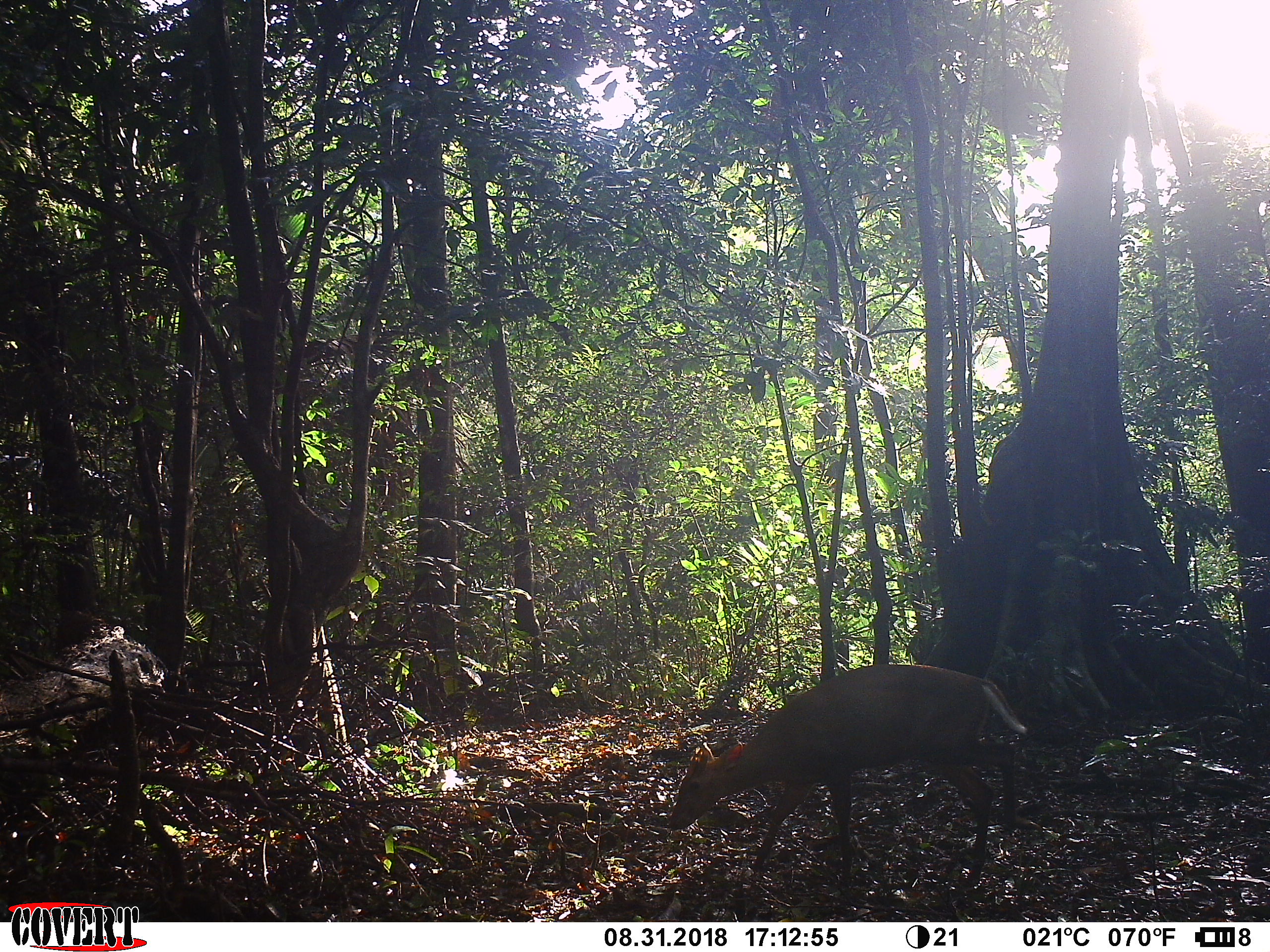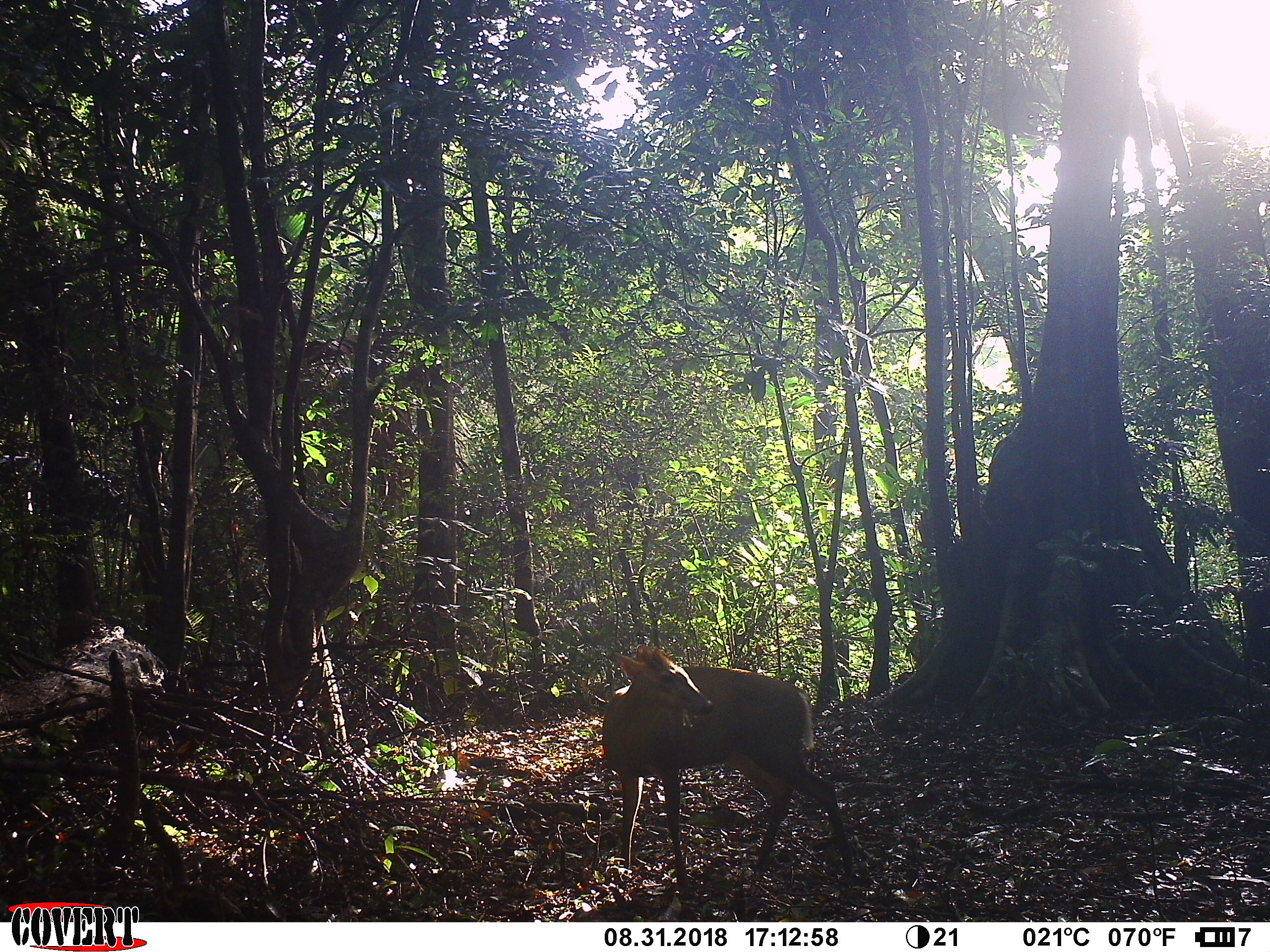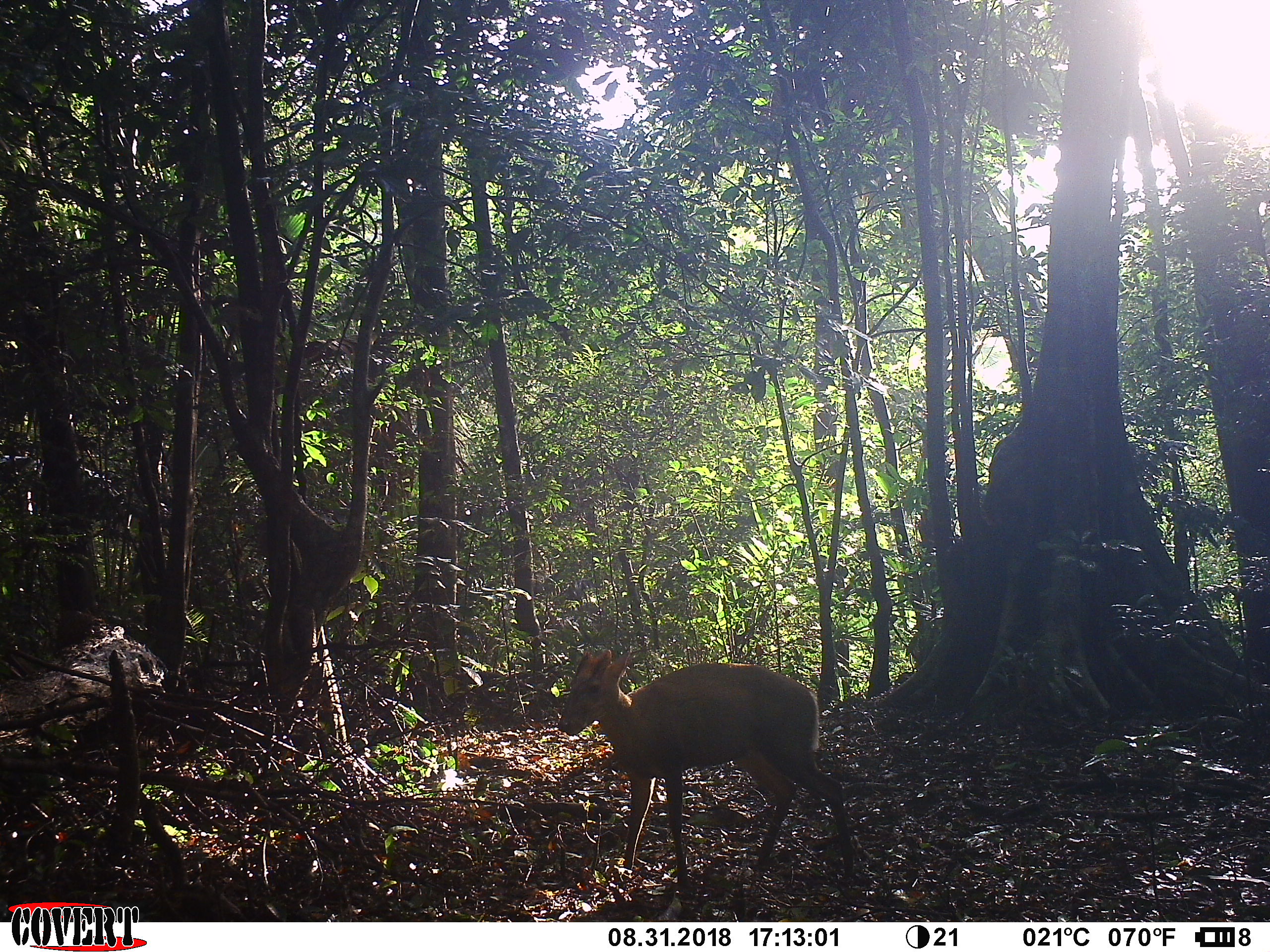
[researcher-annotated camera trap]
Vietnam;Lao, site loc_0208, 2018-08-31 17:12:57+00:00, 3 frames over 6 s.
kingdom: Animalia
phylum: Chordata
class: Mammalia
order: Artiodactyla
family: Cervidae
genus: Muntiacus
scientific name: Muntiacus rooseveltorum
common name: roosevelt's muntjac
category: roosevelts muntjac group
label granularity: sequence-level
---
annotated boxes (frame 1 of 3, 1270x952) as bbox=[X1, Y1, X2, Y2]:
roosevelts muntjac group: bbox=[668, 662, 1028, 889]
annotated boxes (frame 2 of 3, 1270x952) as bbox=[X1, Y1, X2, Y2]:
roosevelts muntjac group: bbox=[601, 644, 854, 891]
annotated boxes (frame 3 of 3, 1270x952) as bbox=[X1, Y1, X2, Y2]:
roosevelts muntjac group: bbox=[557, 648, 855, 886]